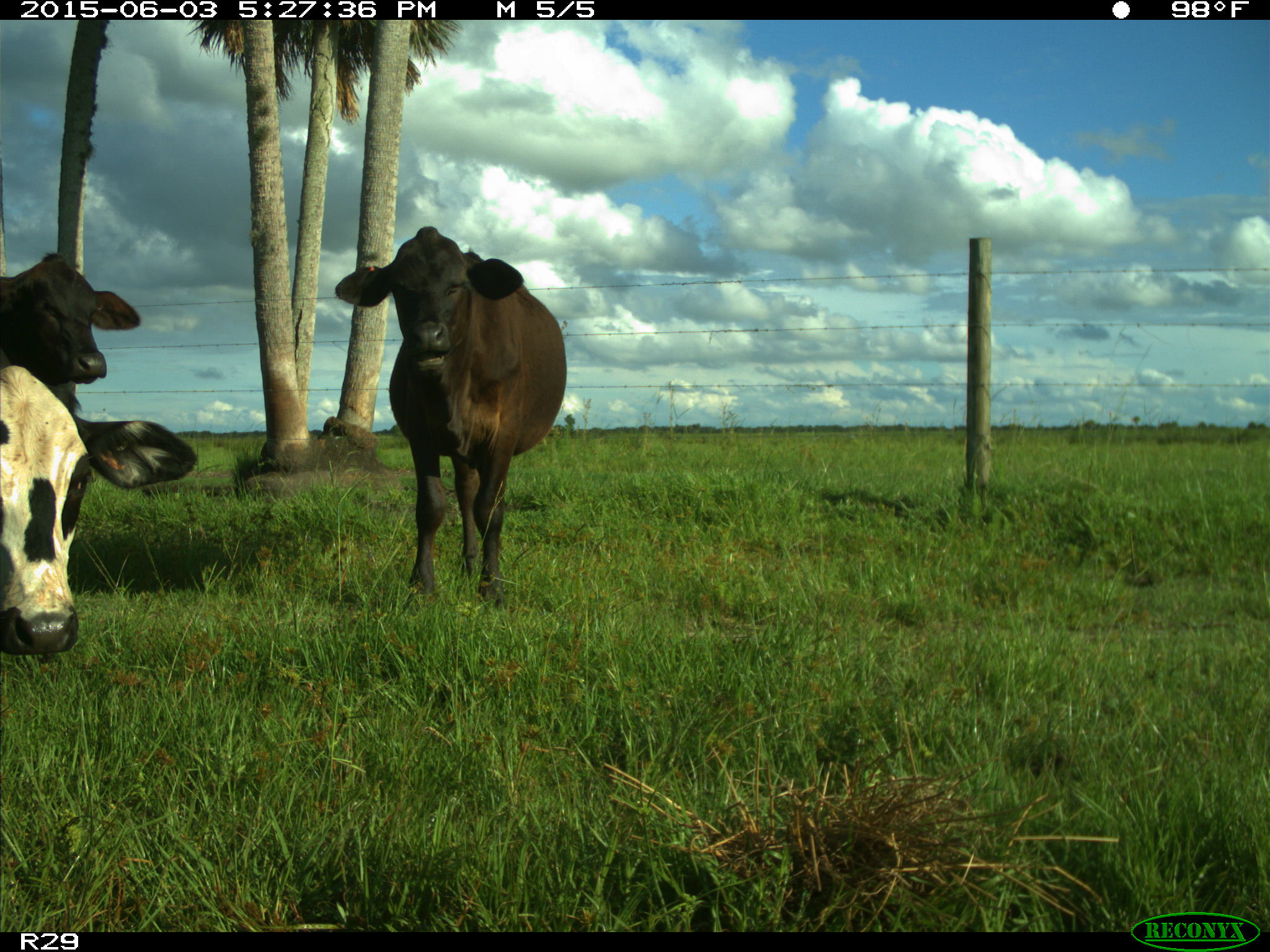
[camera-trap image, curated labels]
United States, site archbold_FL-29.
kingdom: Animalia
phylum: Chordata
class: Mammalia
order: Artiodactyla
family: Bovidae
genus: Bos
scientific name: Bos taurus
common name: domestic cow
Bos taurus (domestic cow).